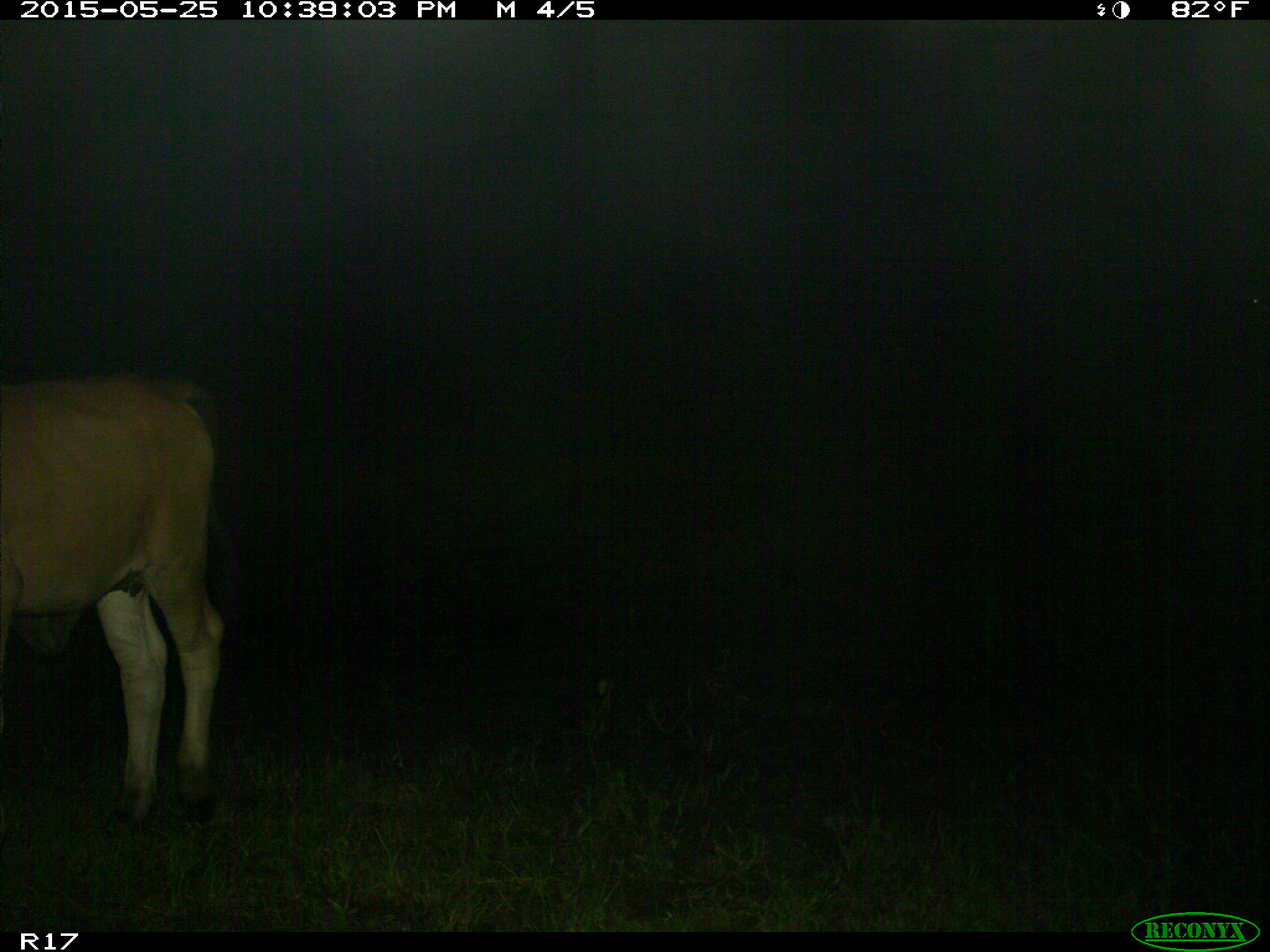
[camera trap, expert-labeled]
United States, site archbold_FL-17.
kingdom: Animalia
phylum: Chordata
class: Mammalia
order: Artiodactyla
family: Bovidae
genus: Bos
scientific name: Bos taurus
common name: domestic cow